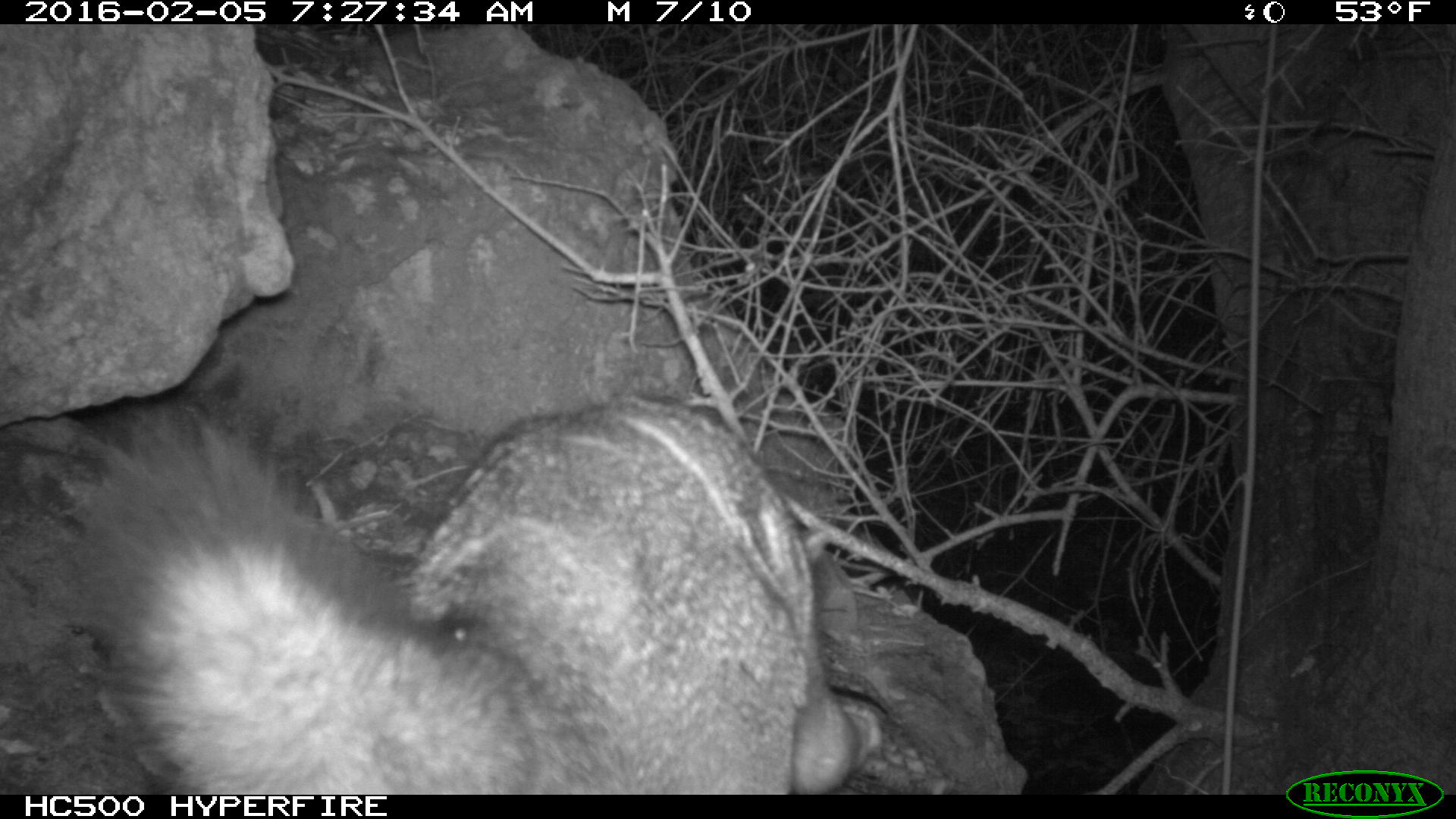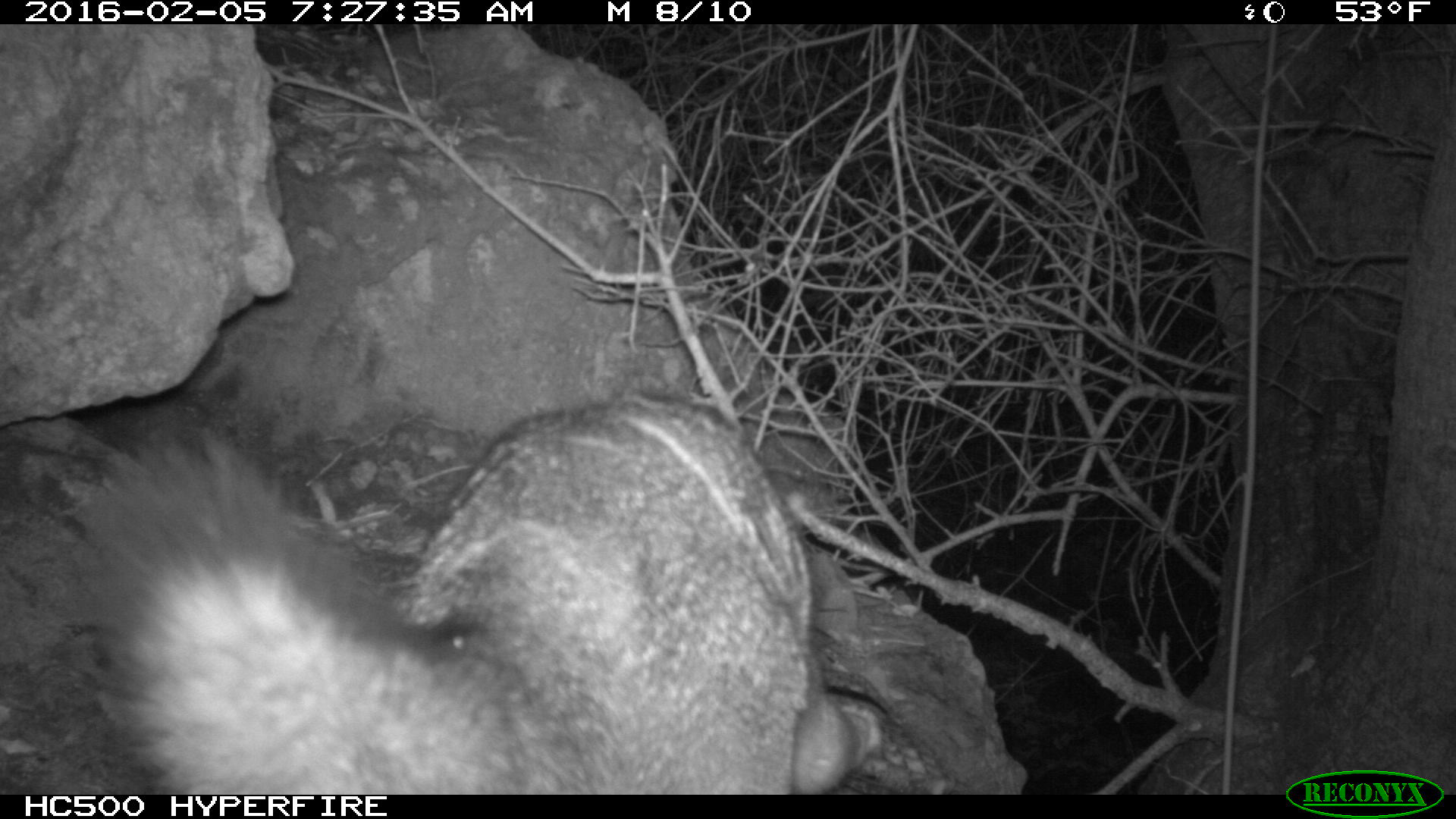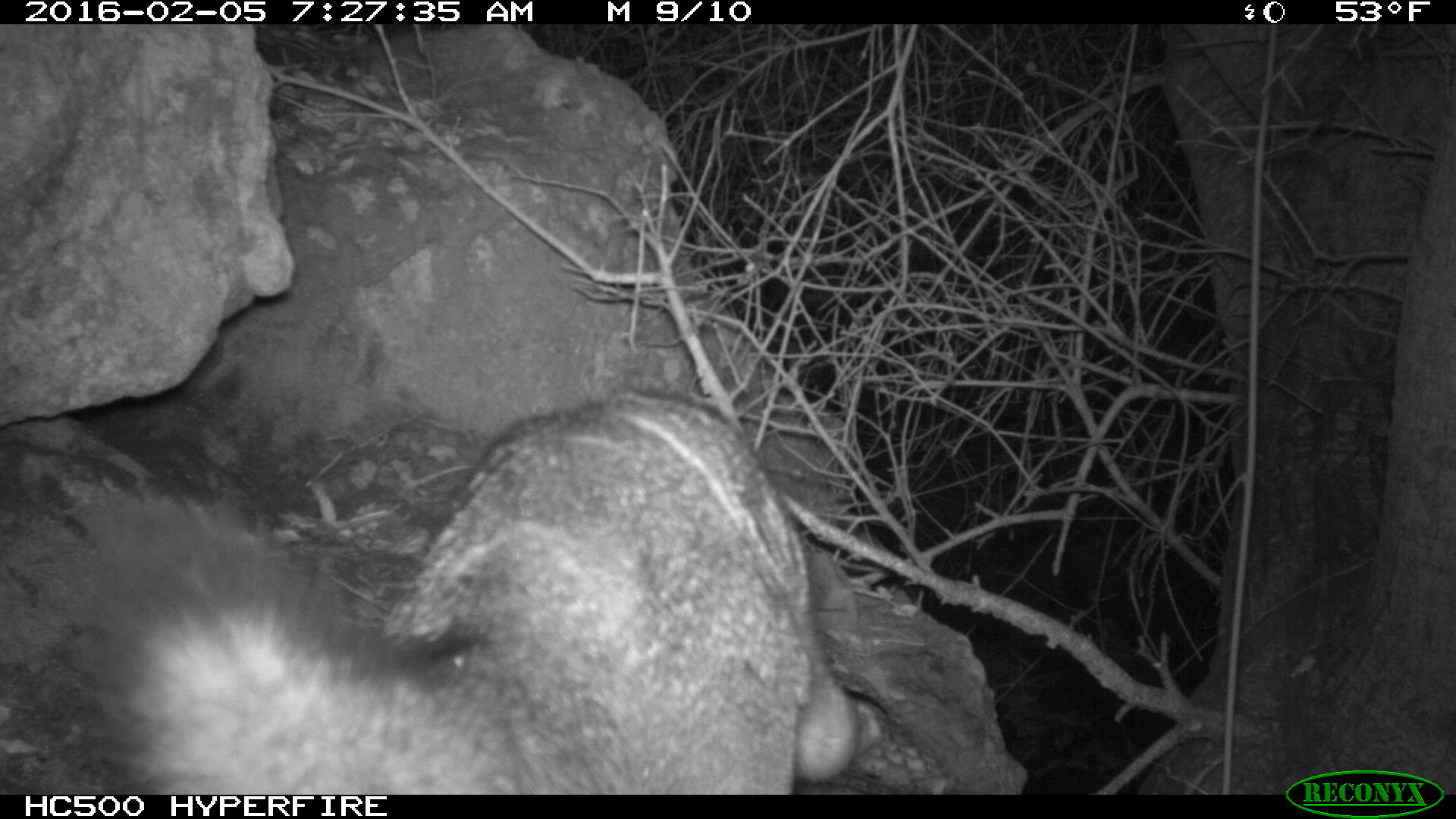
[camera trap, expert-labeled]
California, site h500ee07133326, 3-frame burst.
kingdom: Animalia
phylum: Chordata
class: Mammalia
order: Carnivora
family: Canidae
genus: Urocyon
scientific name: Urocyon littoralis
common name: island fox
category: fox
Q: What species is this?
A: Fox (island fox) (Urocyon littoralis).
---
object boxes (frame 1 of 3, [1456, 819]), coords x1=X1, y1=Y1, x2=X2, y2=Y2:
fox: x1=70, y1=402, x2=878, y2=795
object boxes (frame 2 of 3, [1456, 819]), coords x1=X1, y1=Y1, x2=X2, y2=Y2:
fox: x1=84, y1=391, x2=880, y2=794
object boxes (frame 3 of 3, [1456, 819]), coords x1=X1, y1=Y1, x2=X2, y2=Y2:
fox: x1=61, y1=384, x2=883, y2=794